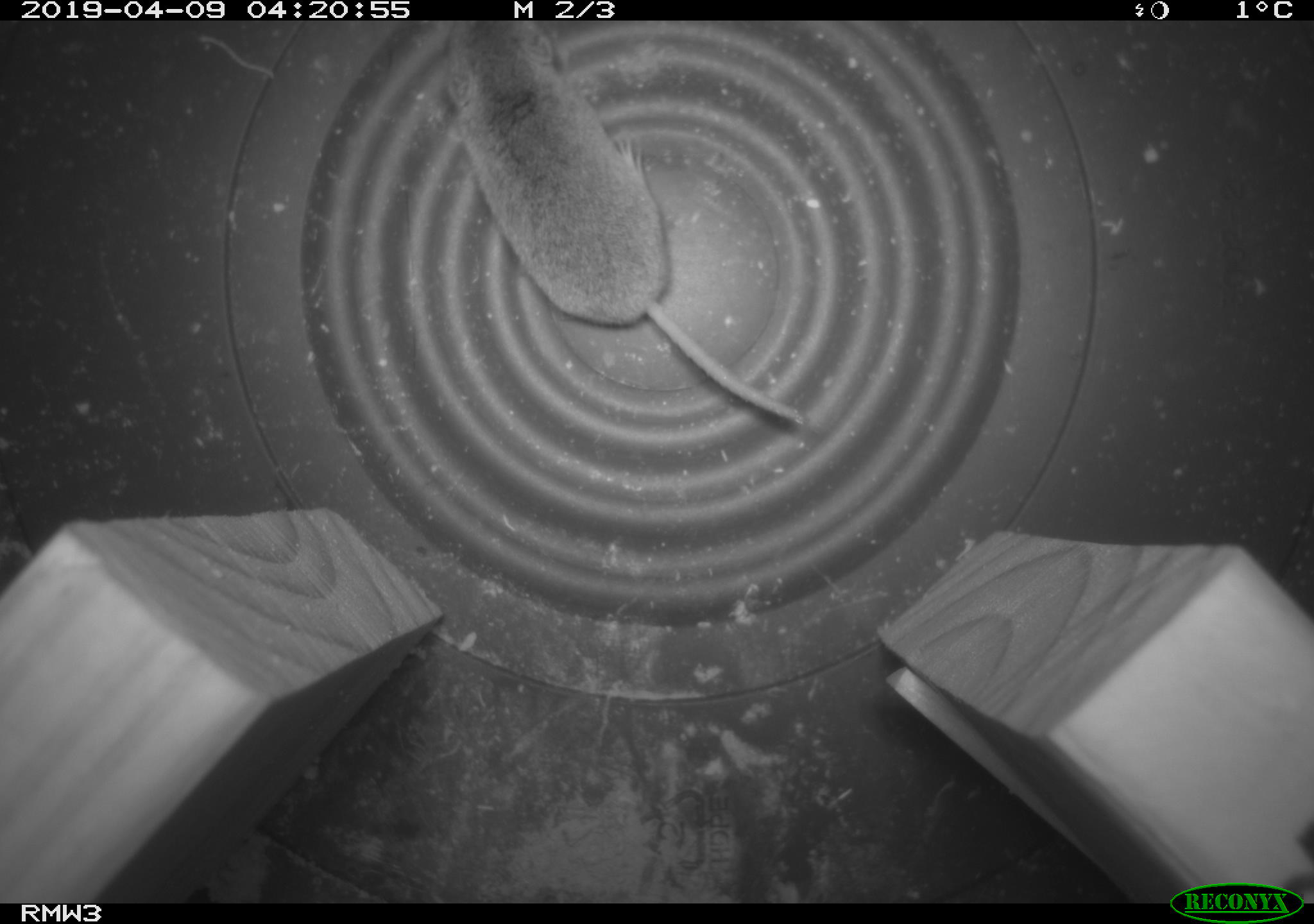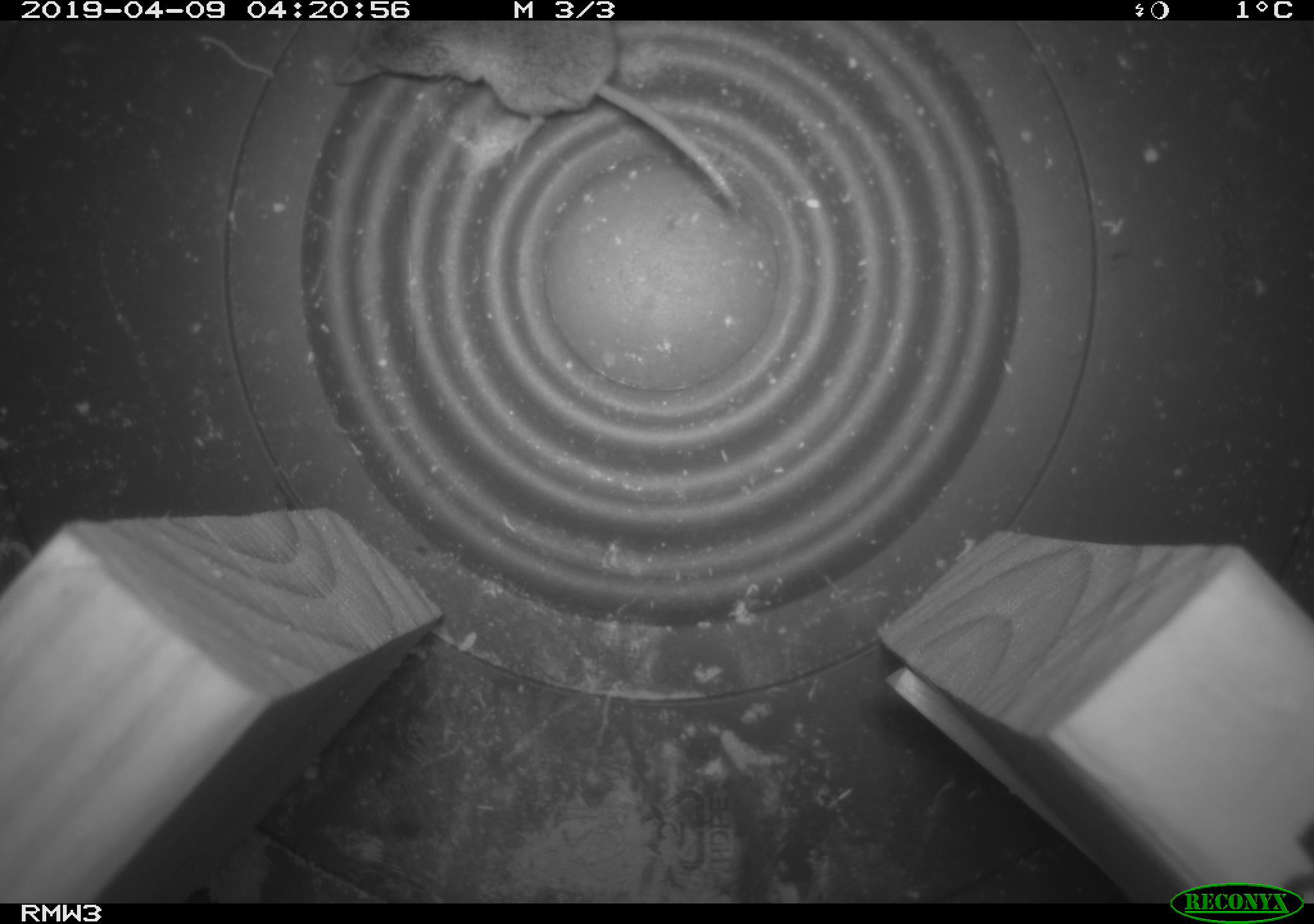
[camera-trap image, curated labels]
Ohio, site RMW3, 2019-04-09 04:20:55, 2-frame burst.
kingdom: Animalia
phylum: Chordata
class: Mammalia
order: Eulipotyphla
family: Soricidae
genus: Sorex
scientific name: Sorex cinereus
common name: masked shrew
Masked shrew (Sorex cinereus).